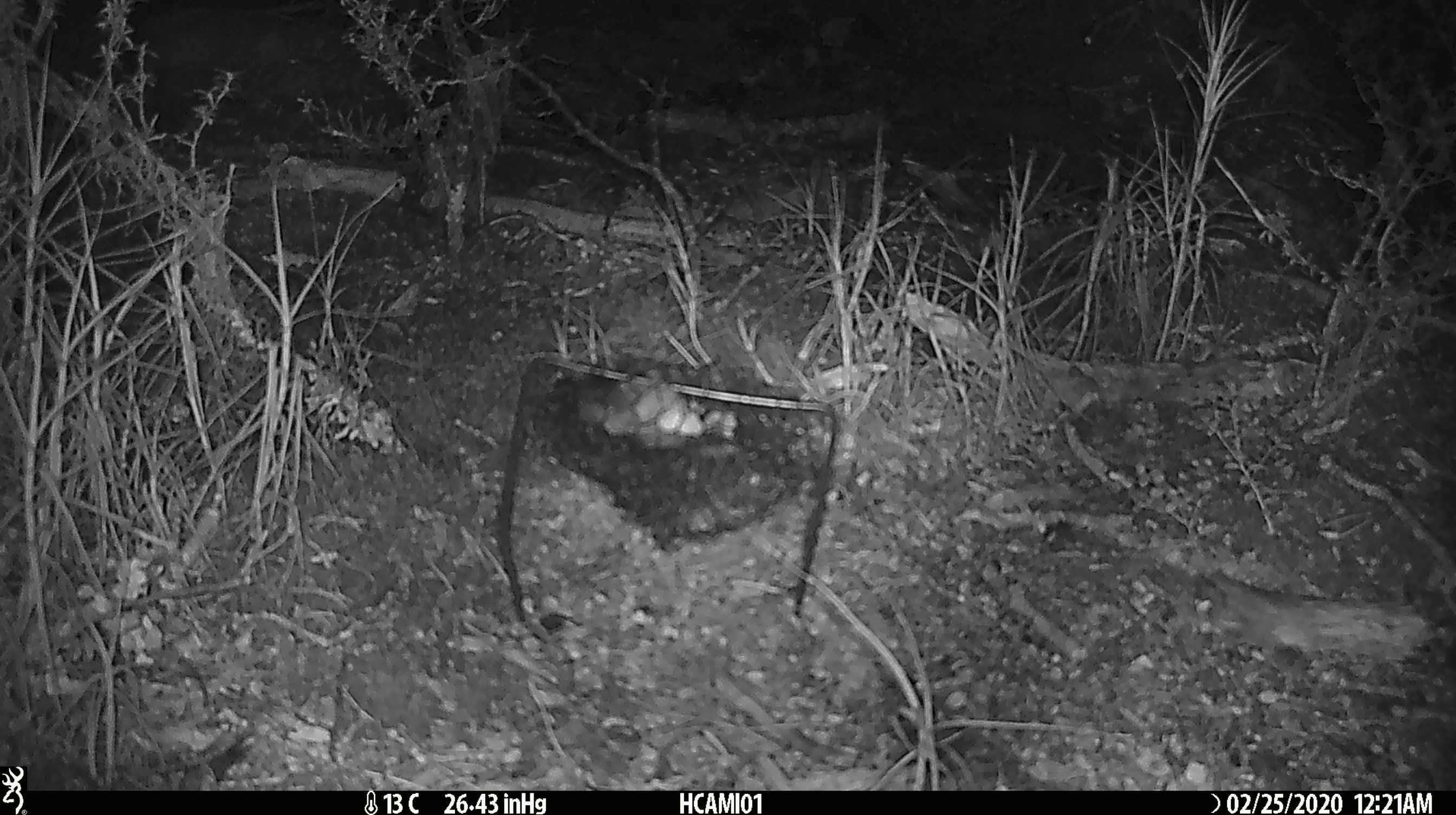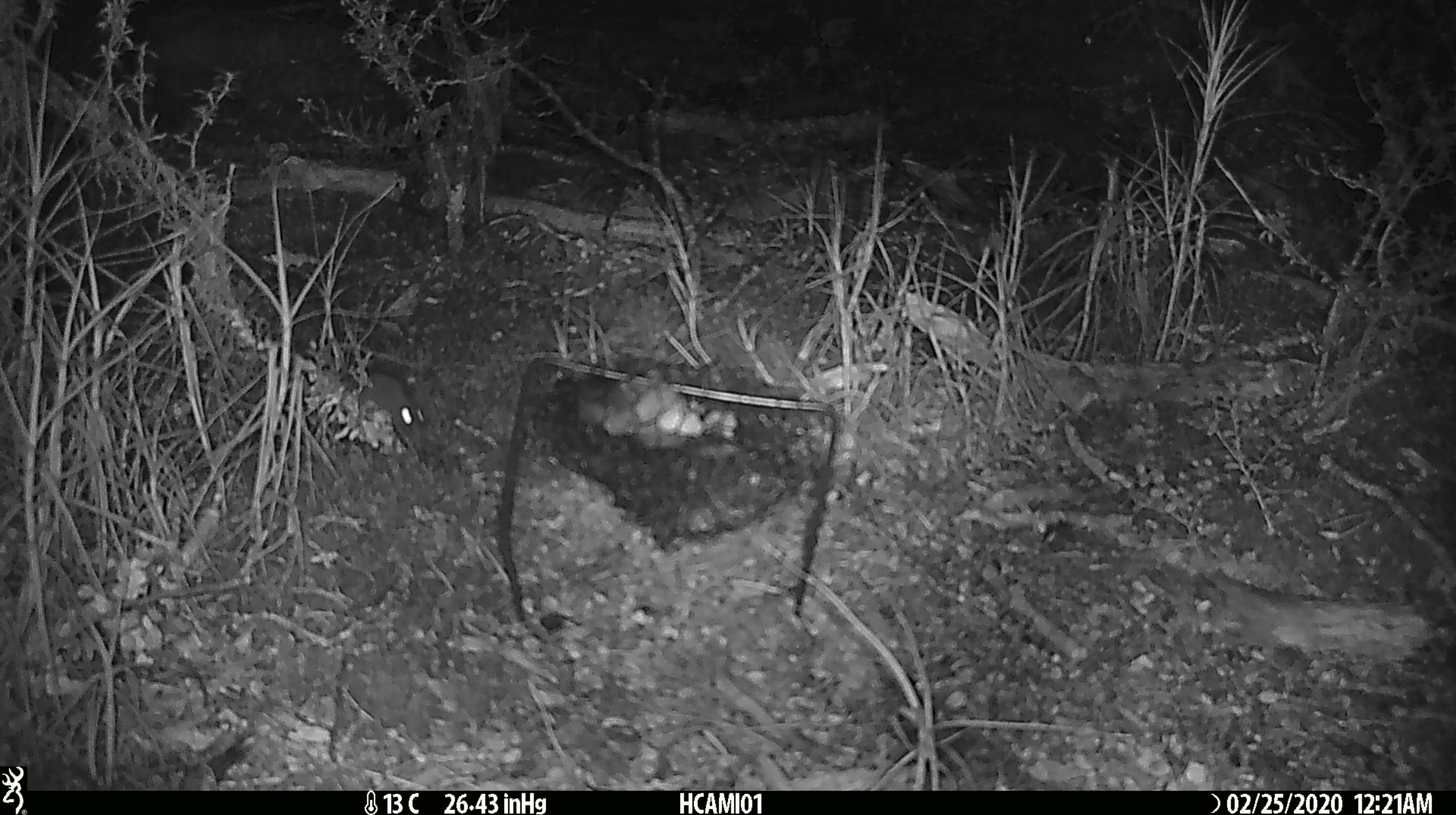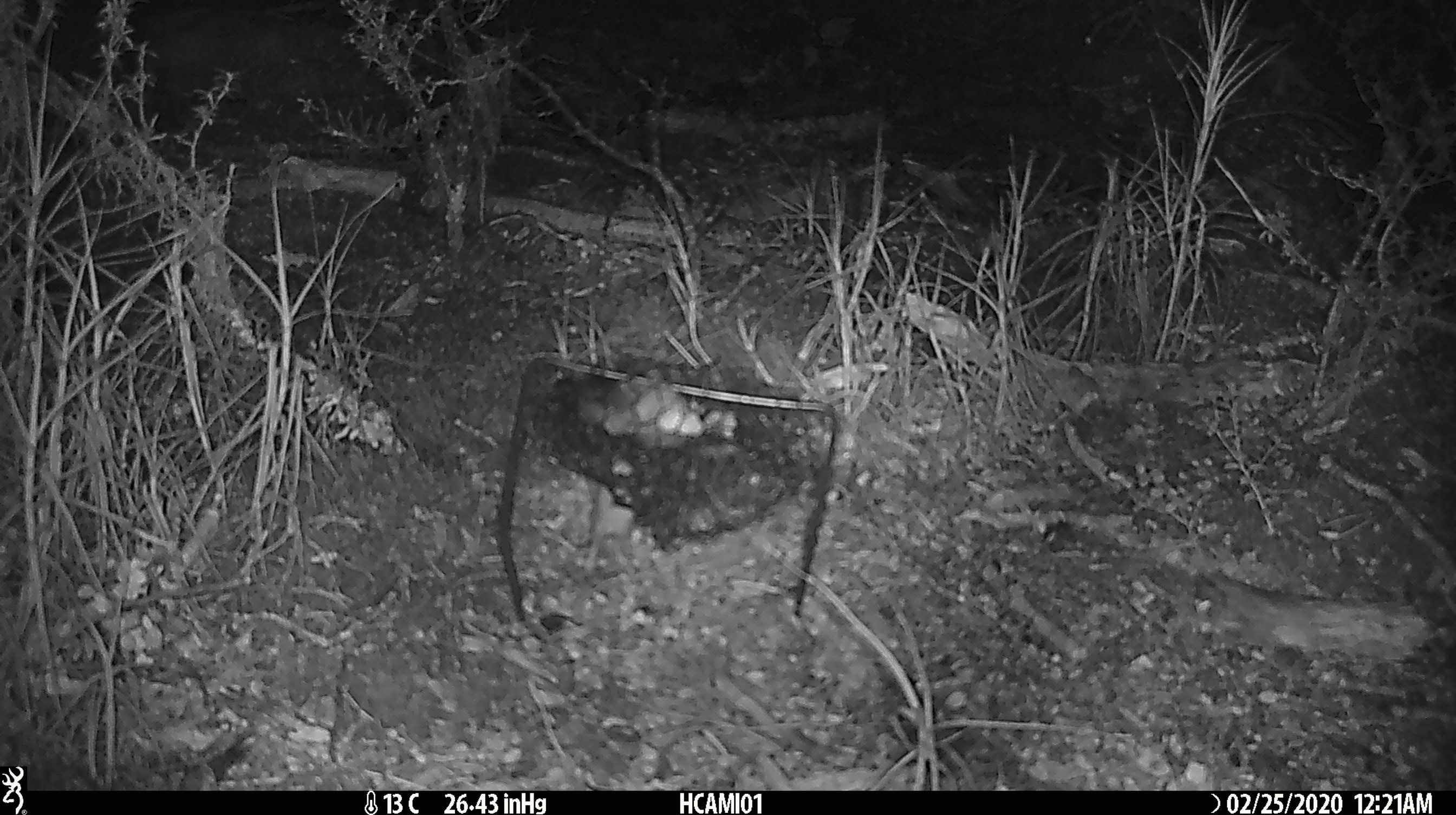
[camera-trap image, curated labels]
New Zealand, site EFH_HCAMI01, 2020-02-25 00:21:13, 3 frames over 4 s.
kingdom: Animalia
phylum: Chordata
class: Mammalia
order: Rodentia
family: Muridae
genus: Mus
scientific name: Mus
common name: mouse